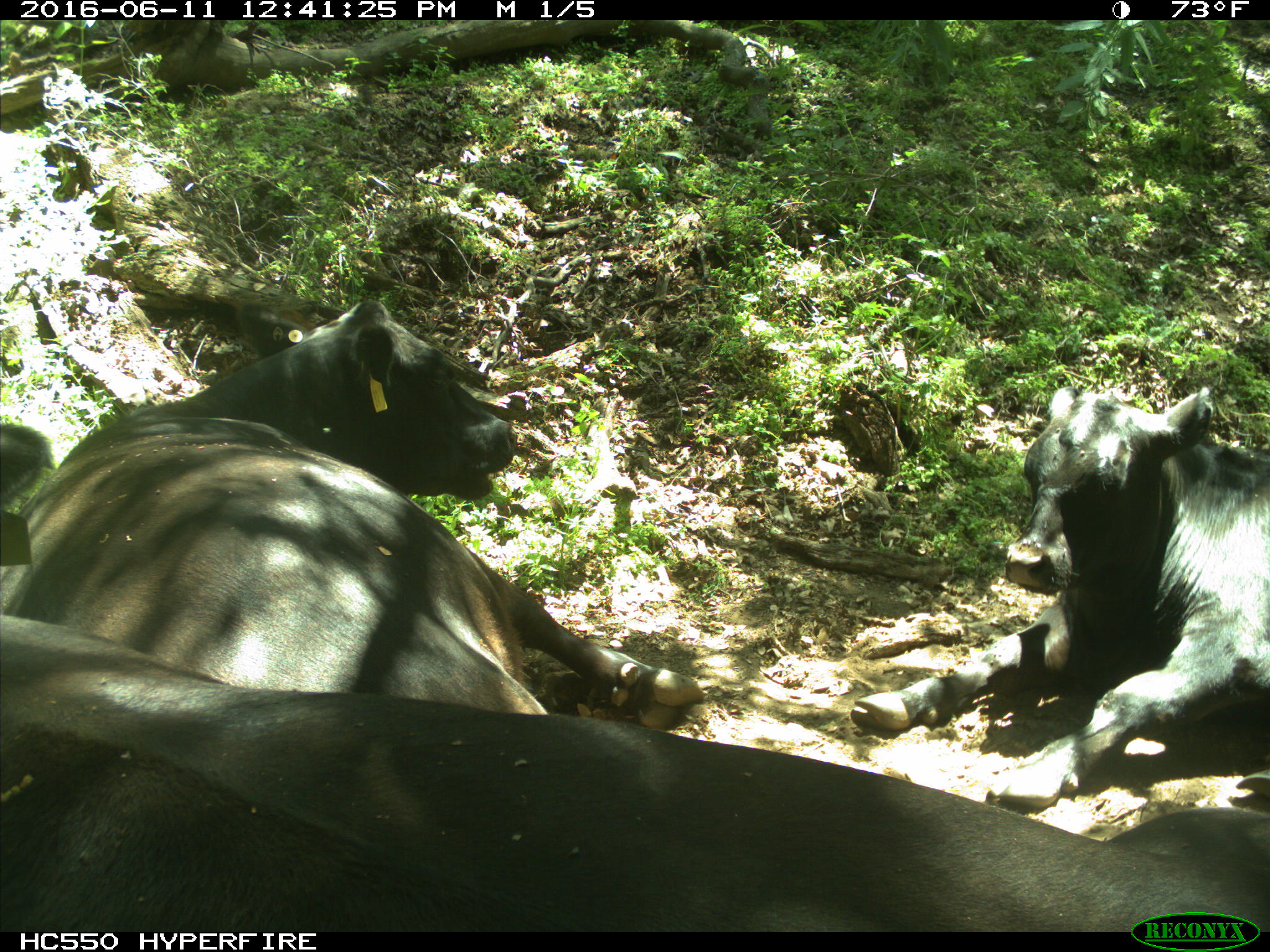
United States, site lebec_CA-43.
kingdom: Animalia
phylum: Chordata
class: Mammalia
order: Artiodactyla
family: Bovidae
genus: Bos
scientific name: Bos taurus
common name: domestic cow